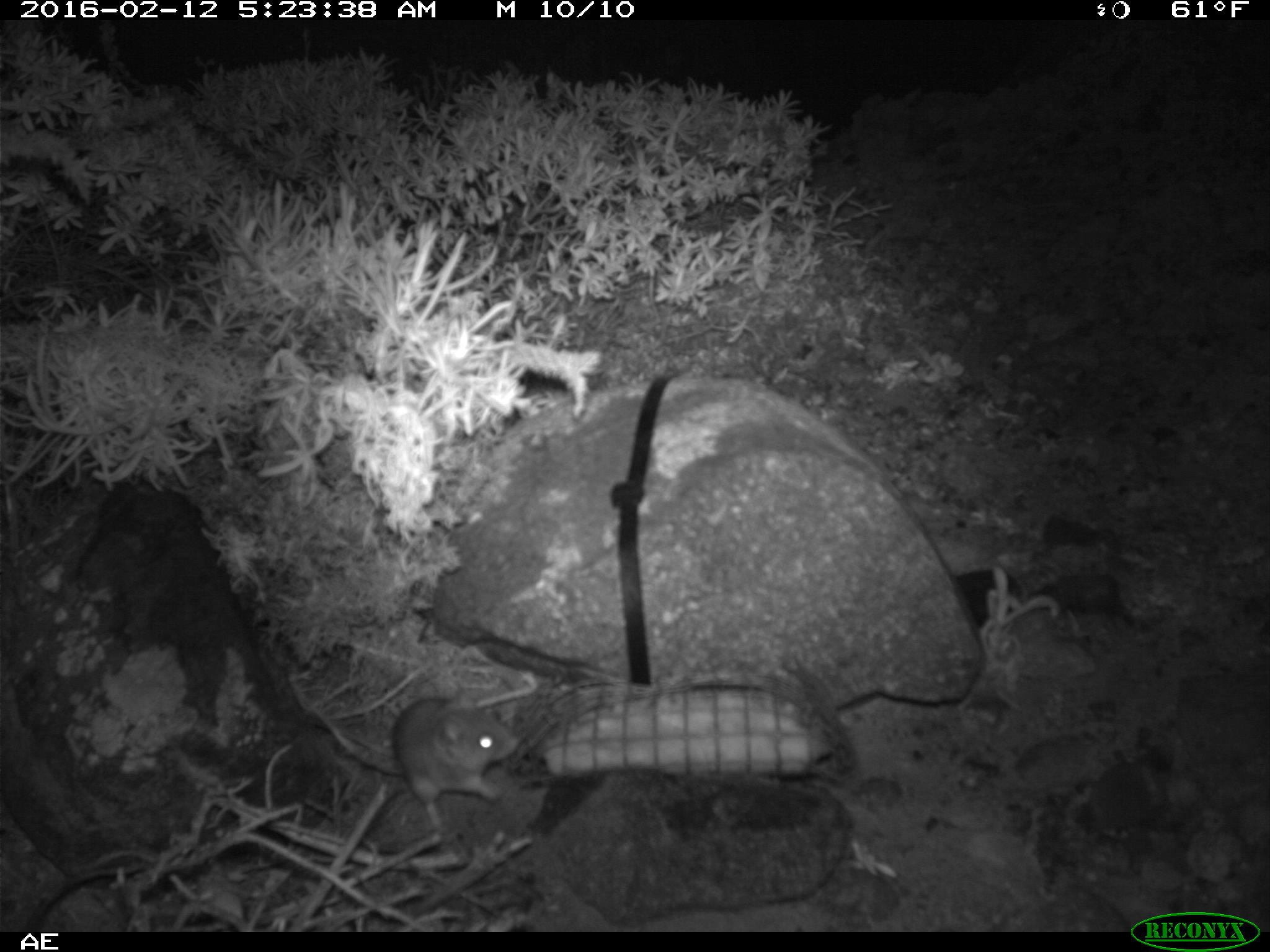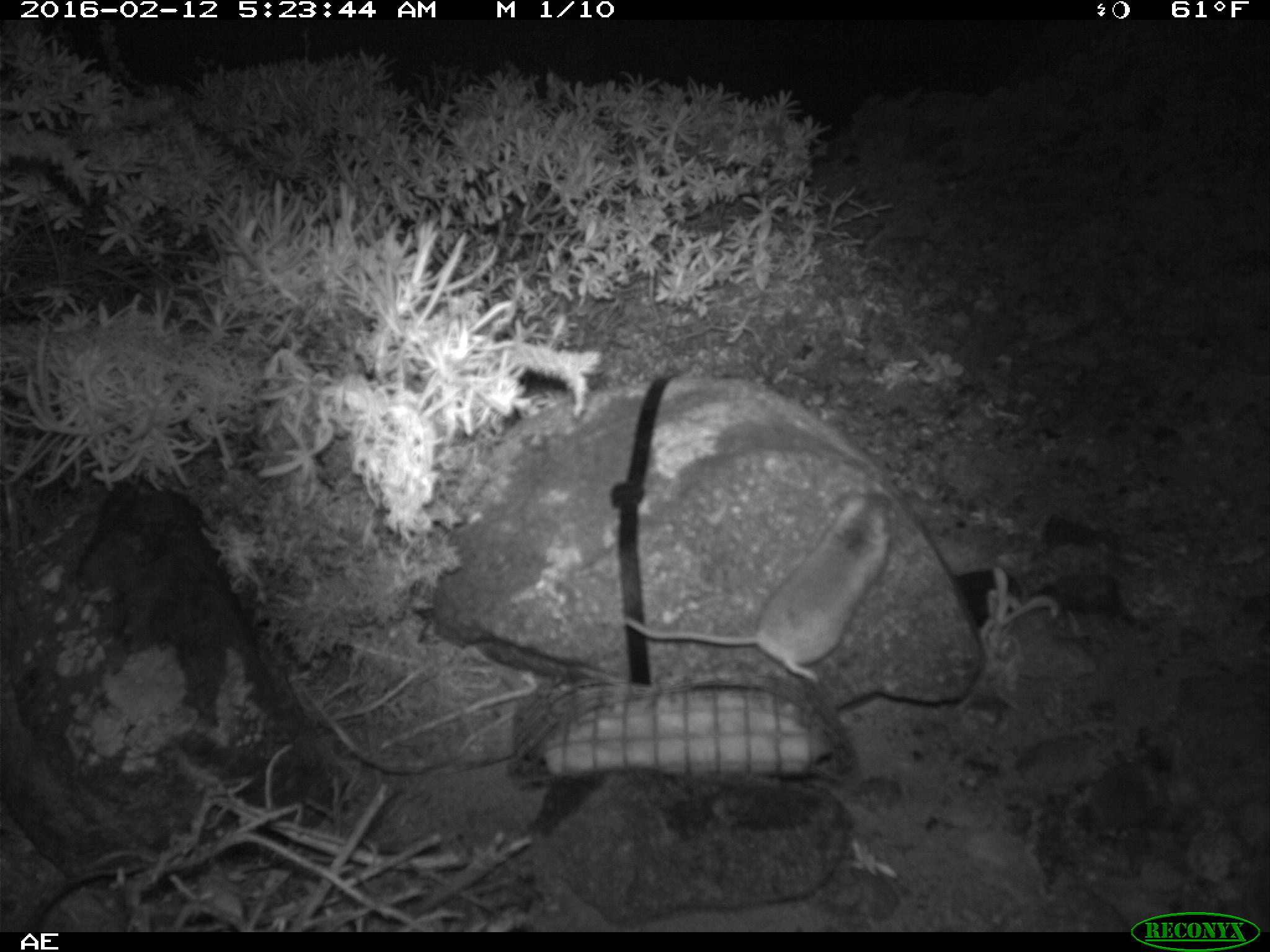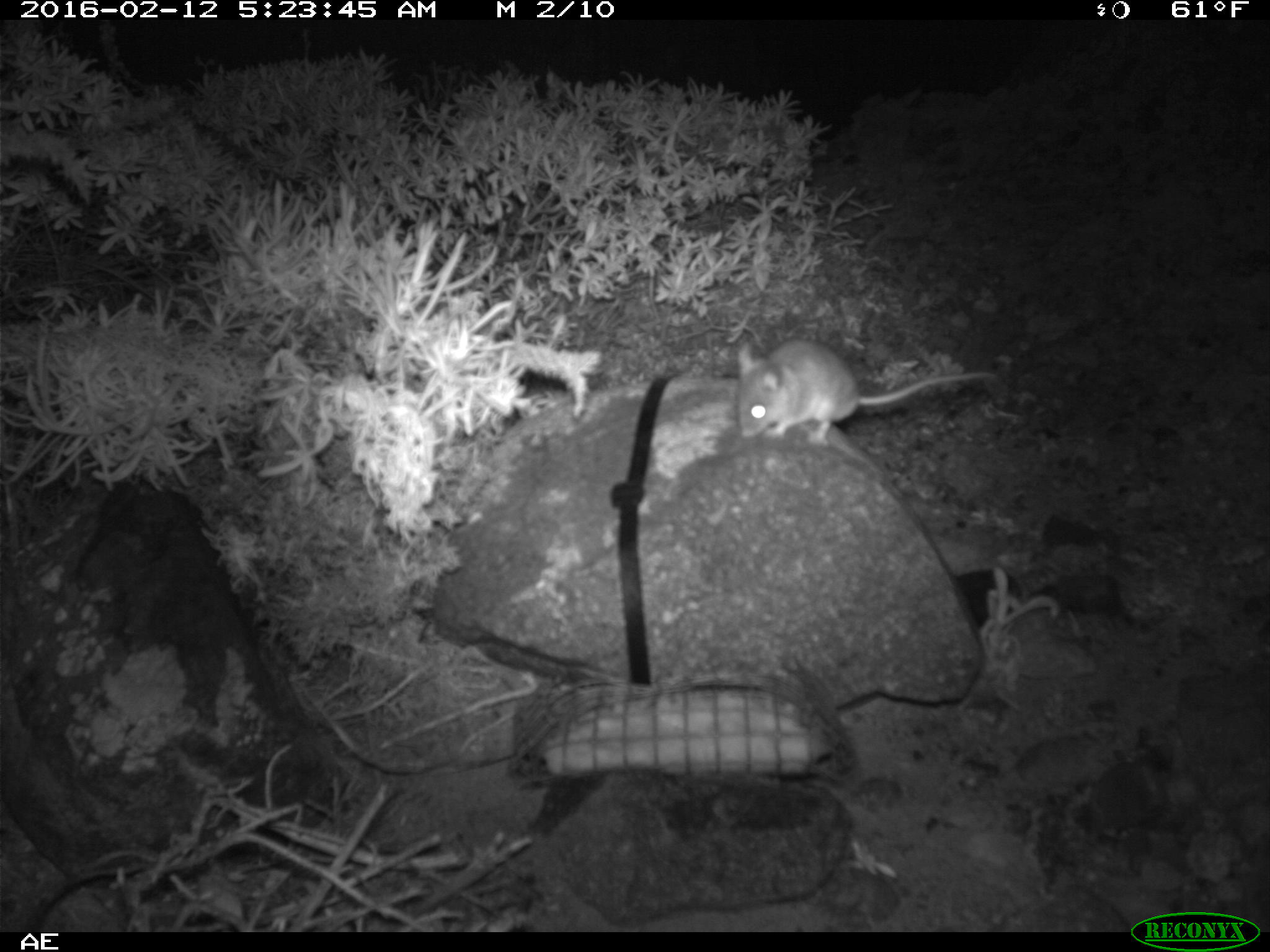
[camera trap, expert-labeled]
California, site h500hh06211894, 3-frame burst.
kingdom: Animalia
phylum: Chordata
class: Mammalia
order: Rodentia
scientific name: Rodentia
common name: rodent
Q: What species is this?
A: Rodent (Rodentia).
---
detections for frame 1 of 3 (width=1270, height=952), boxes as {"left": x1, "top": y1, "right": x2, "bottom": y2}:
rodent: {"left": 392, "top": 691, "right": 520, "bottom": 830}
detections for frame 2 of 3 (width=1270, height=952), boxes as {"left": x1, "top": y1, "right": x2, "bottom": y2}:
rodent: {"left": 623, "top": 488, "right": 895, "bottom": 682}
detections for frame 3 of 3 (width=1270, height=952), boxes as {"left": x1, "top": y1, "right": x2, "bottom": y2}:
rodent: {"left": 735, "top": 341, "right": 997, "bottom": 446}